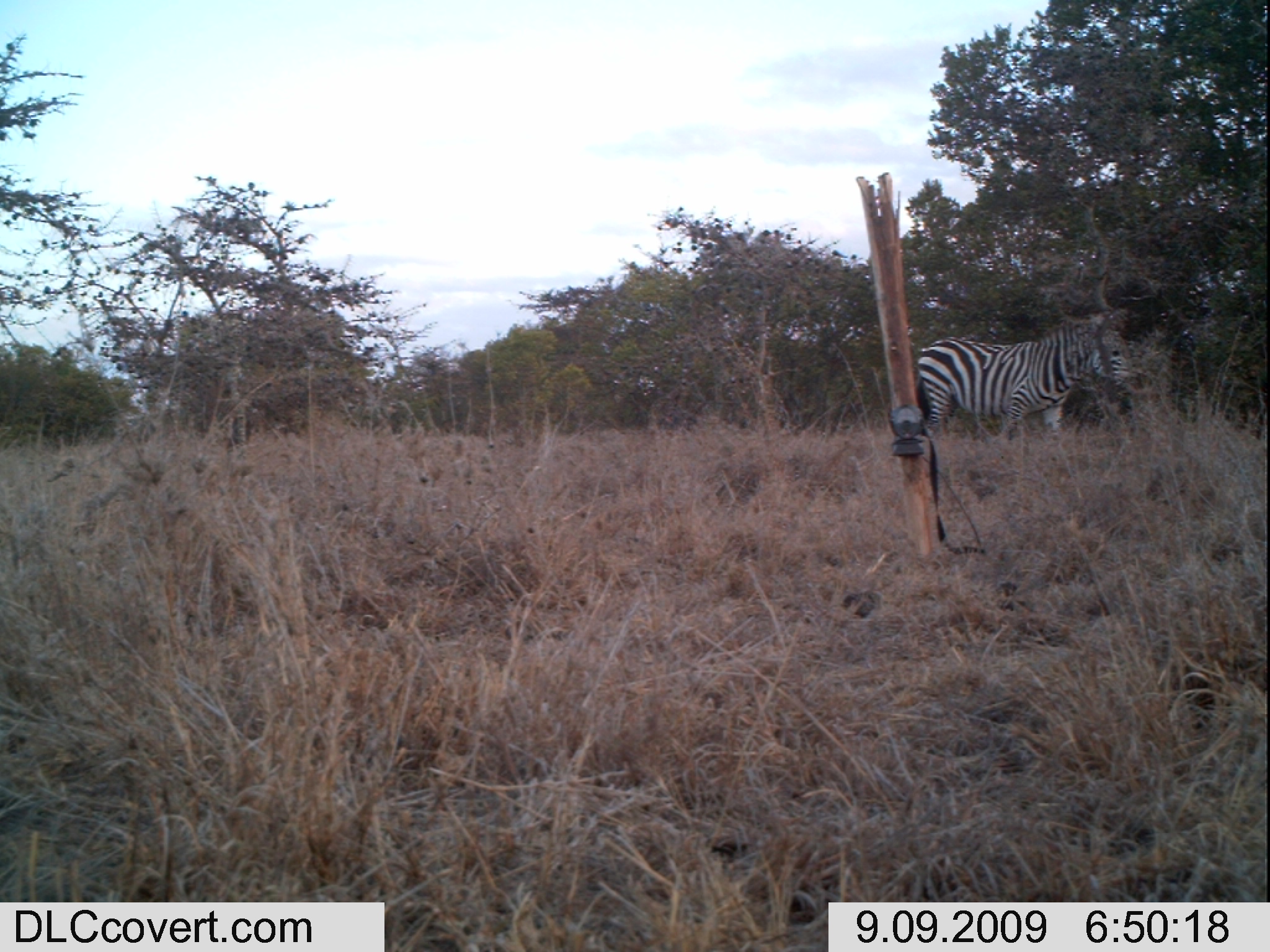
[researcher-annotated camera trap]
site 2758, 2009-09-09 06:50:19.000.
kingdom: Animalia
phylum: Chordata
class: Mammalia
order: Perissodactyla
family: Equidae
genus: Equus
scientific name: Equus quagga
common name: plains zebra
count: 1